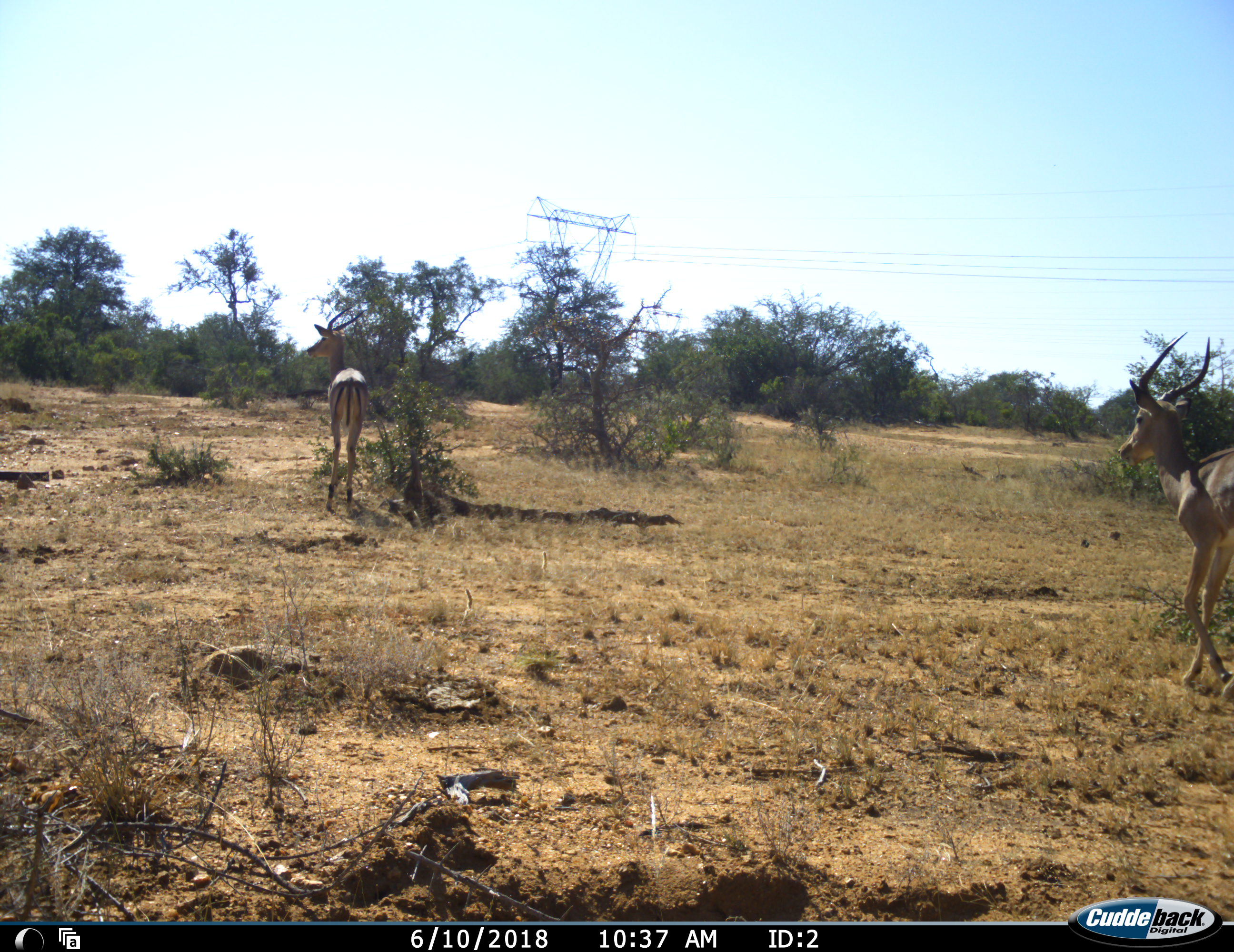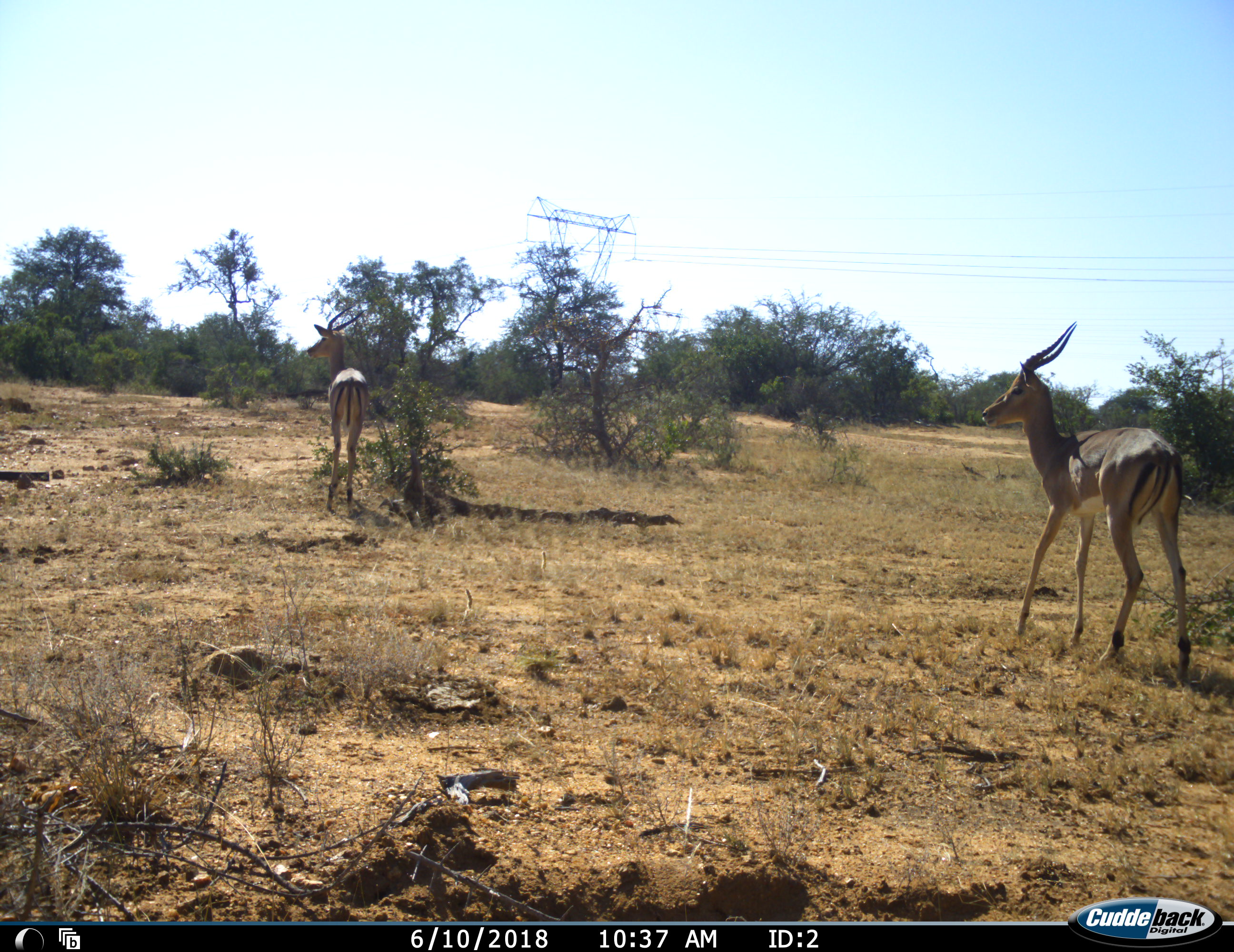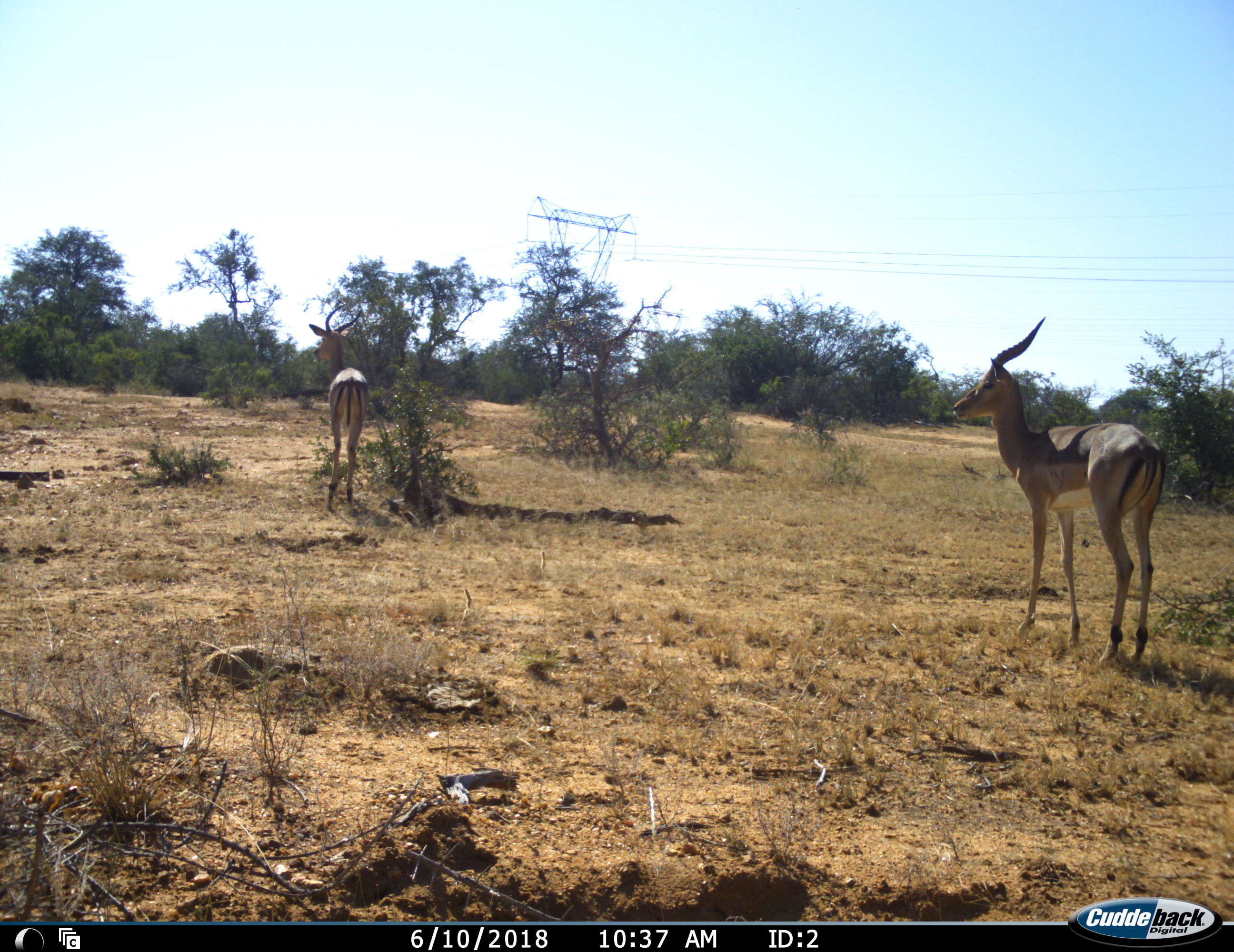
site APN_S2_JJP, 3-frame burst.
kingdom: Animalia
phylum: Chordata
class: Mammalia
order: Artiodactyla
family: Bovidae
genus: Aepyceros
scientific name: Aepyceros melampus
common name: impala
Impala (Aepyceros melampus), count 2. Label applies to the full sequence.